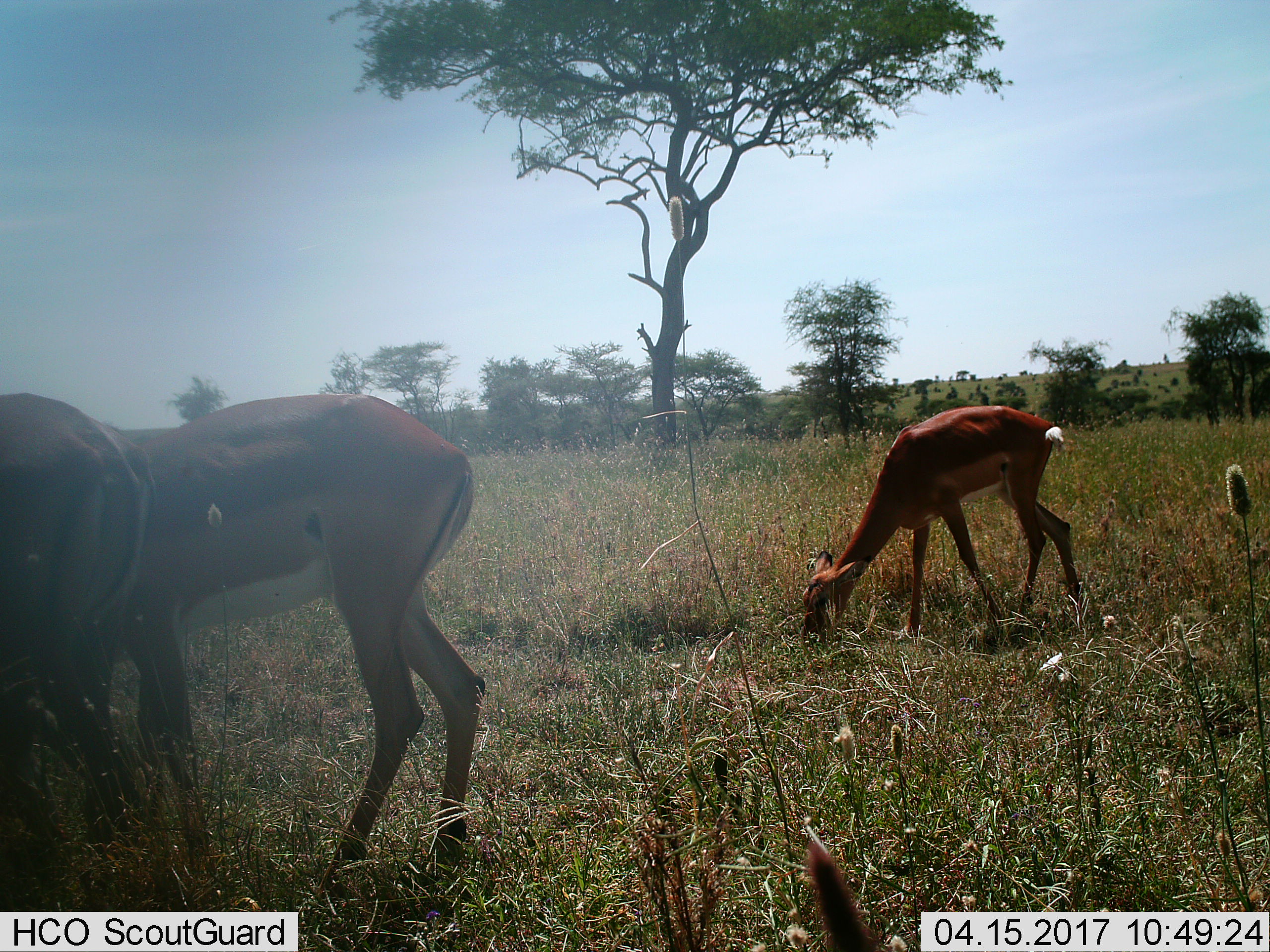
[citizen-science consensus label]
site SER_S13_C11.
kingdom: Animalia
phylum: Chordata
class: Mammalia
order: Artiodactyla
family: Bovidae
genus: Aepyceros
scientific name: Aepyceros melampus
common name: impala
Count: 3.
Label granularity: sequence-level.